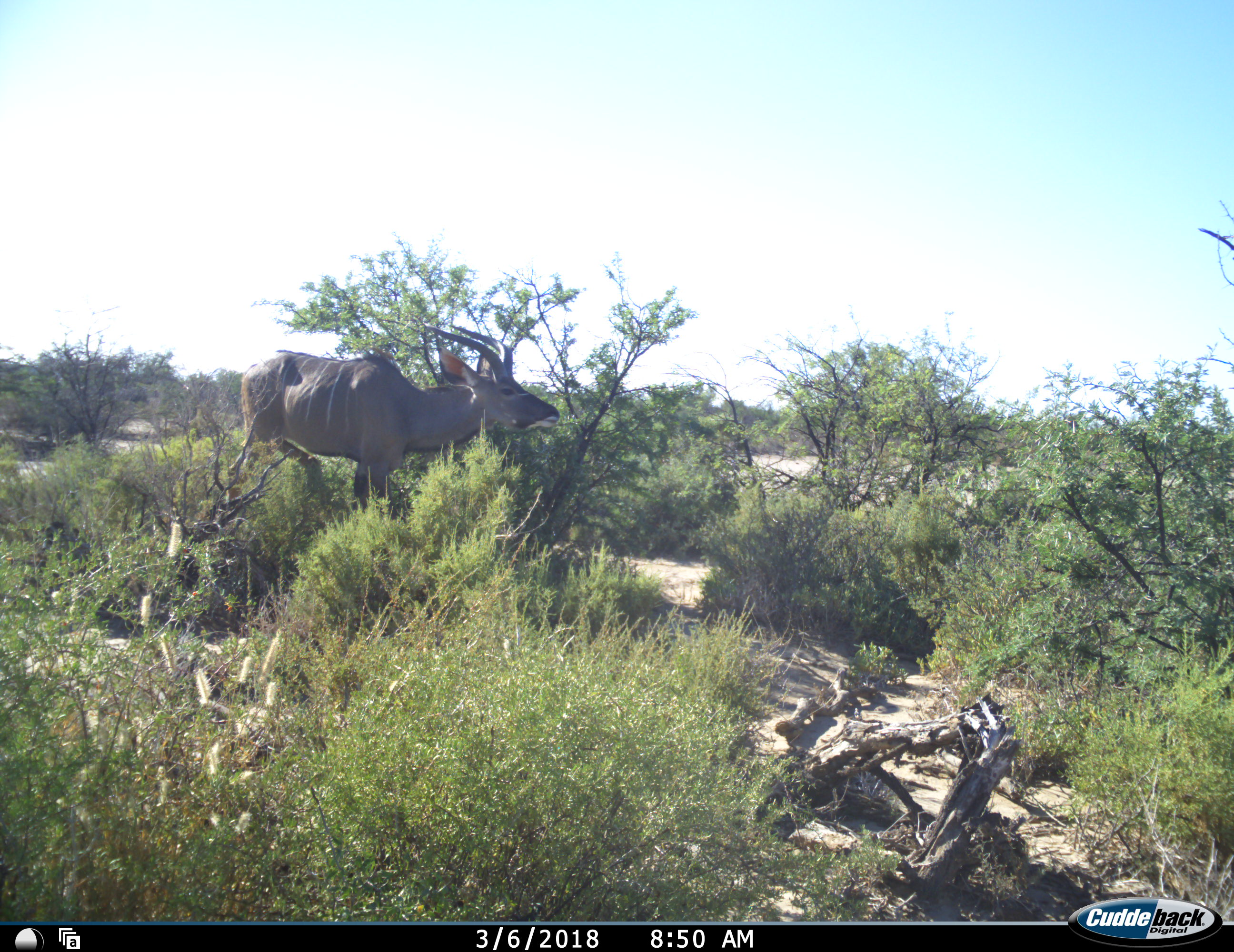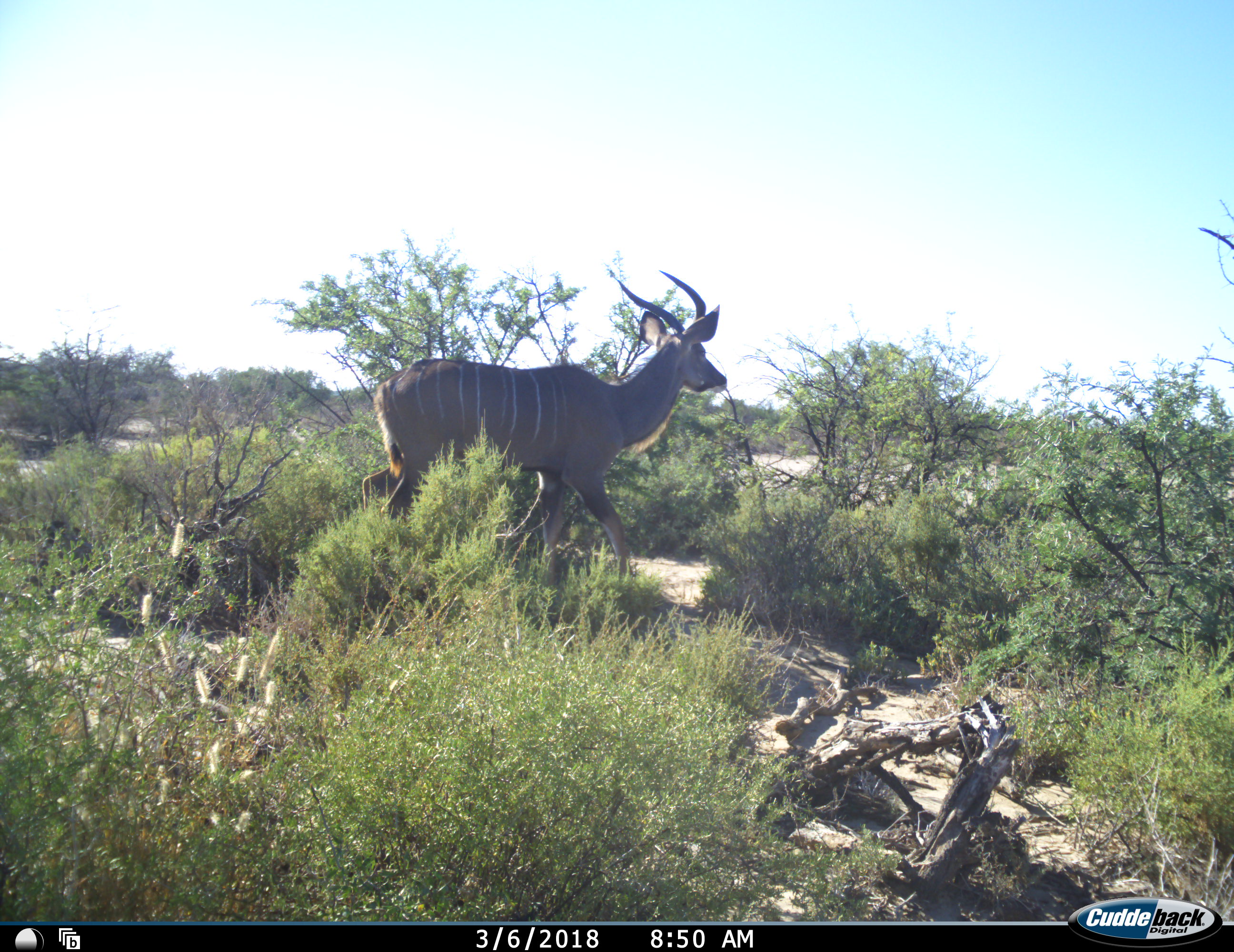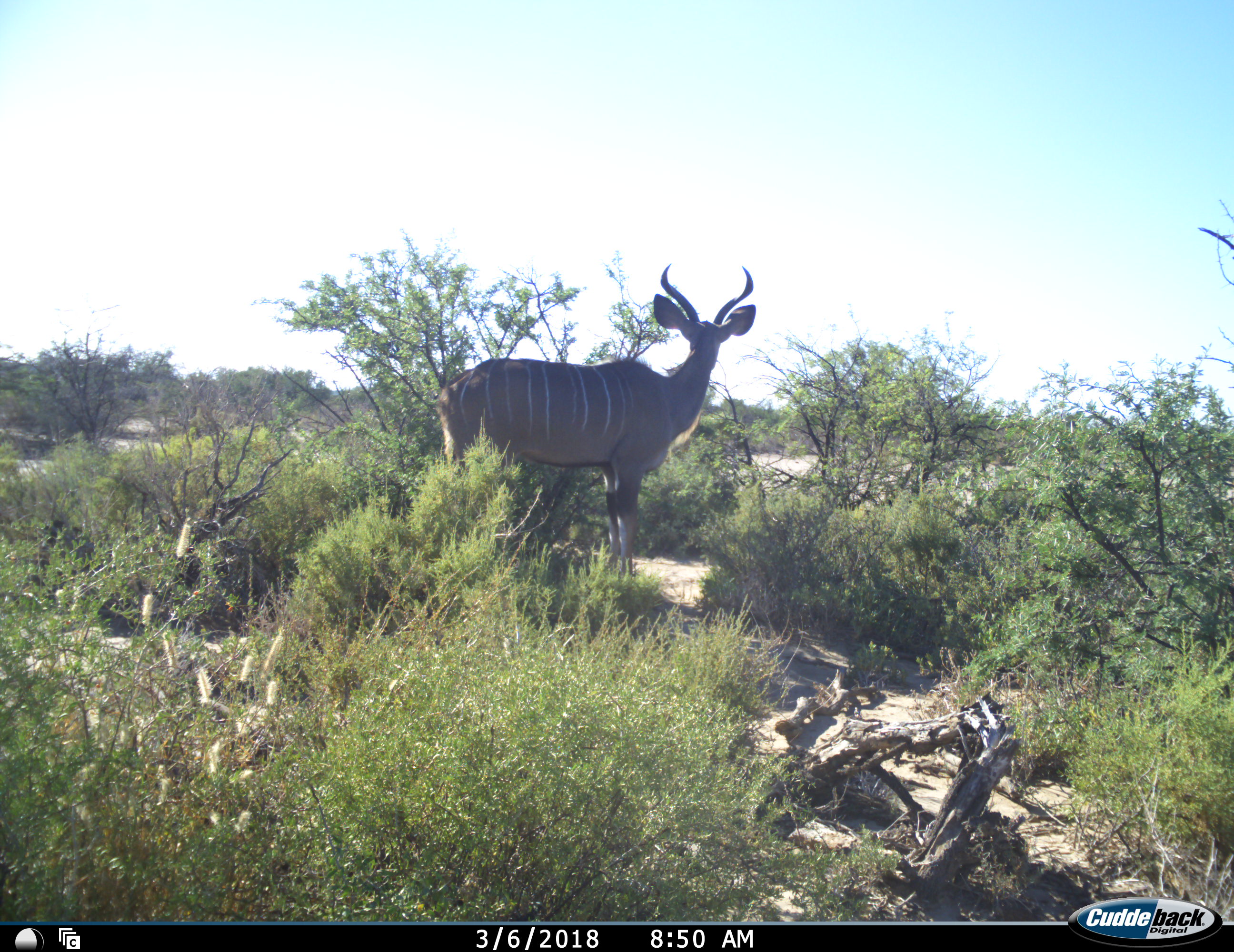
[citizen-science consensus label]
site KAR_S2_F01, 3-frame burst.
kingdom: Animalia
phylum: Chordata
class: Mammalia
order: Artiodactyla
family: Bovidae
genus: Tragelaphus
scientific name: Tragelaphus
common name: kudu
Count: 1.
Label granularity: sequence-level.